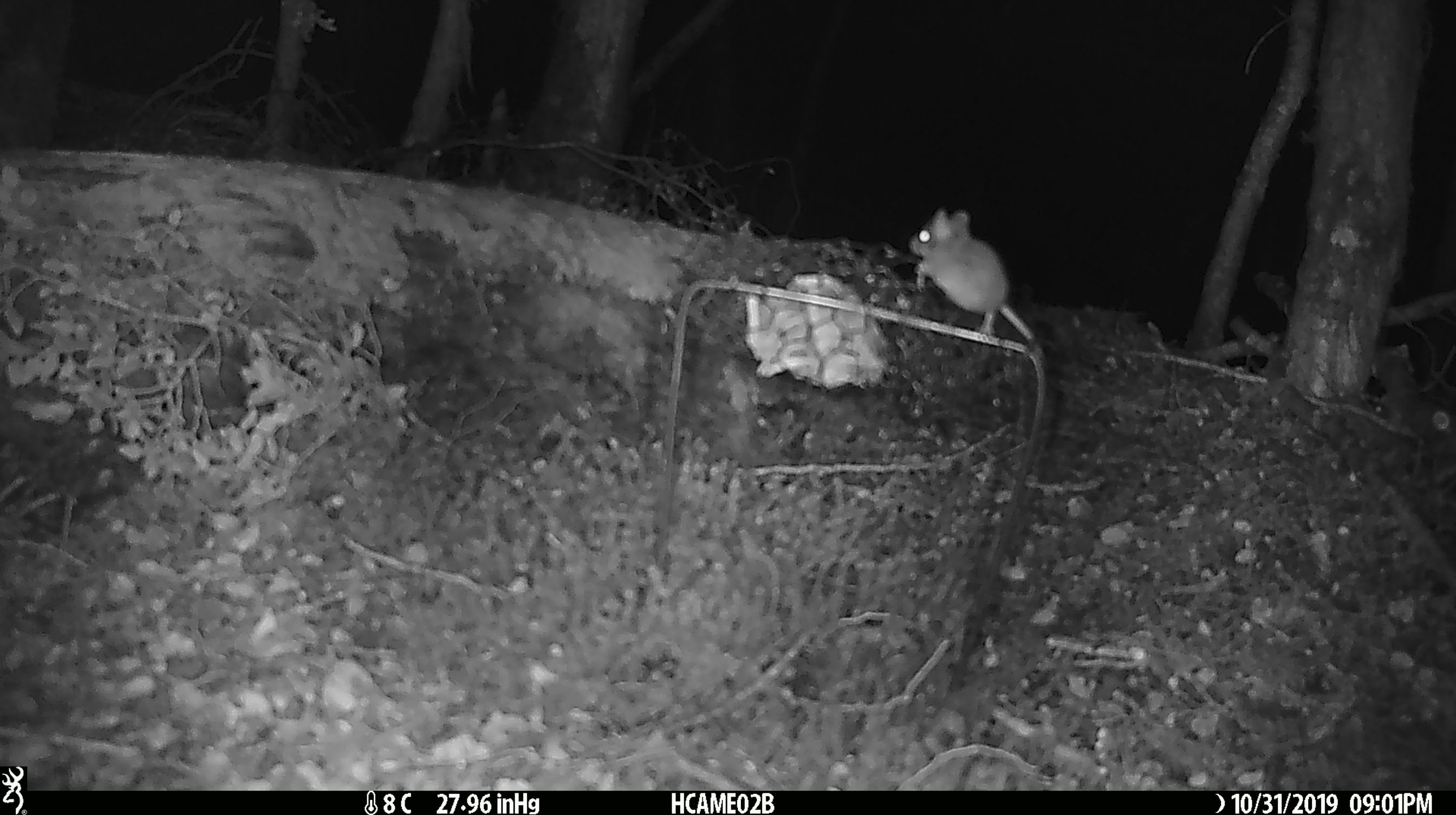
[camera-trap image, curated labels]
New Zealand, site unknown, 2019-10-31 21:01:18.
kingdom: Animalia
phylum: Chordata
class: Mammalia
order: Rodentia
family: Muridae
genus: Mus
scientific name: Mus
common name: mouse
Mouse (Mus).